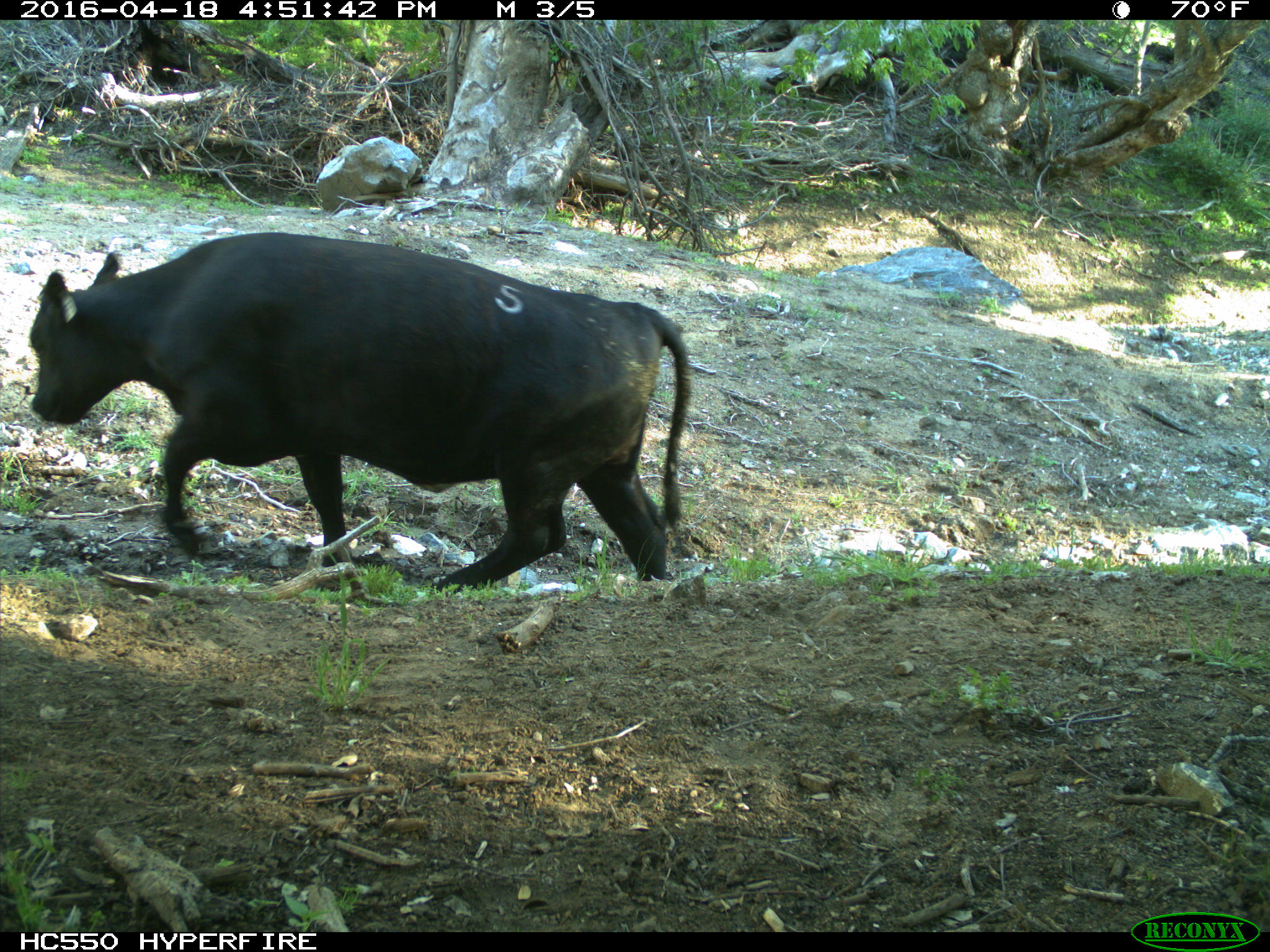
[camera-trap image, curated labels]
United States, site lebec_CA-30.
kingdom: Animalia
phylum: Chordata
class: Mammalia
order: Artiodactyla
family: Bovidae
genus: Bos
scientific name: Bos taurus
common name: domestic cow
Bos taurus (domestic cow).